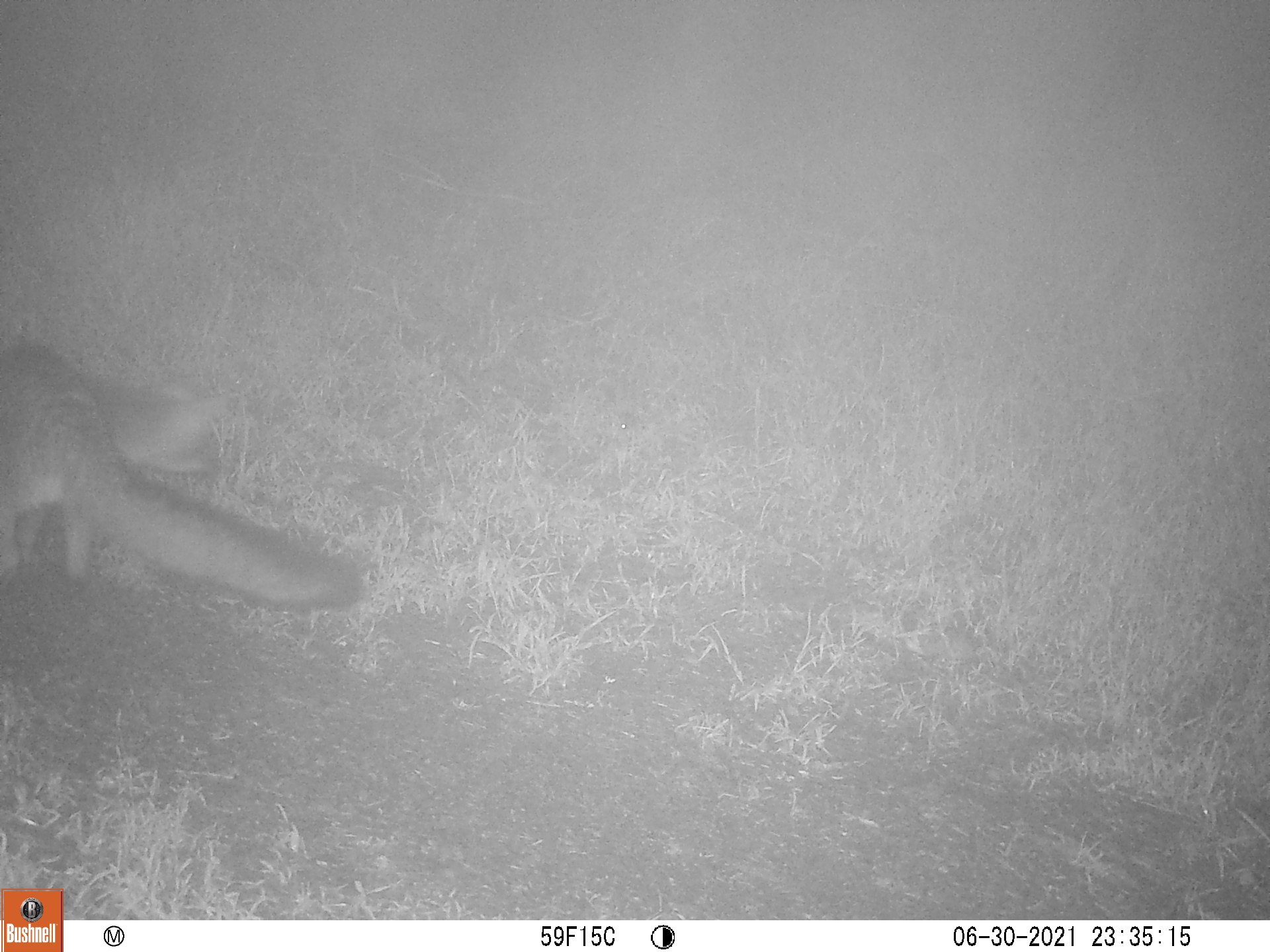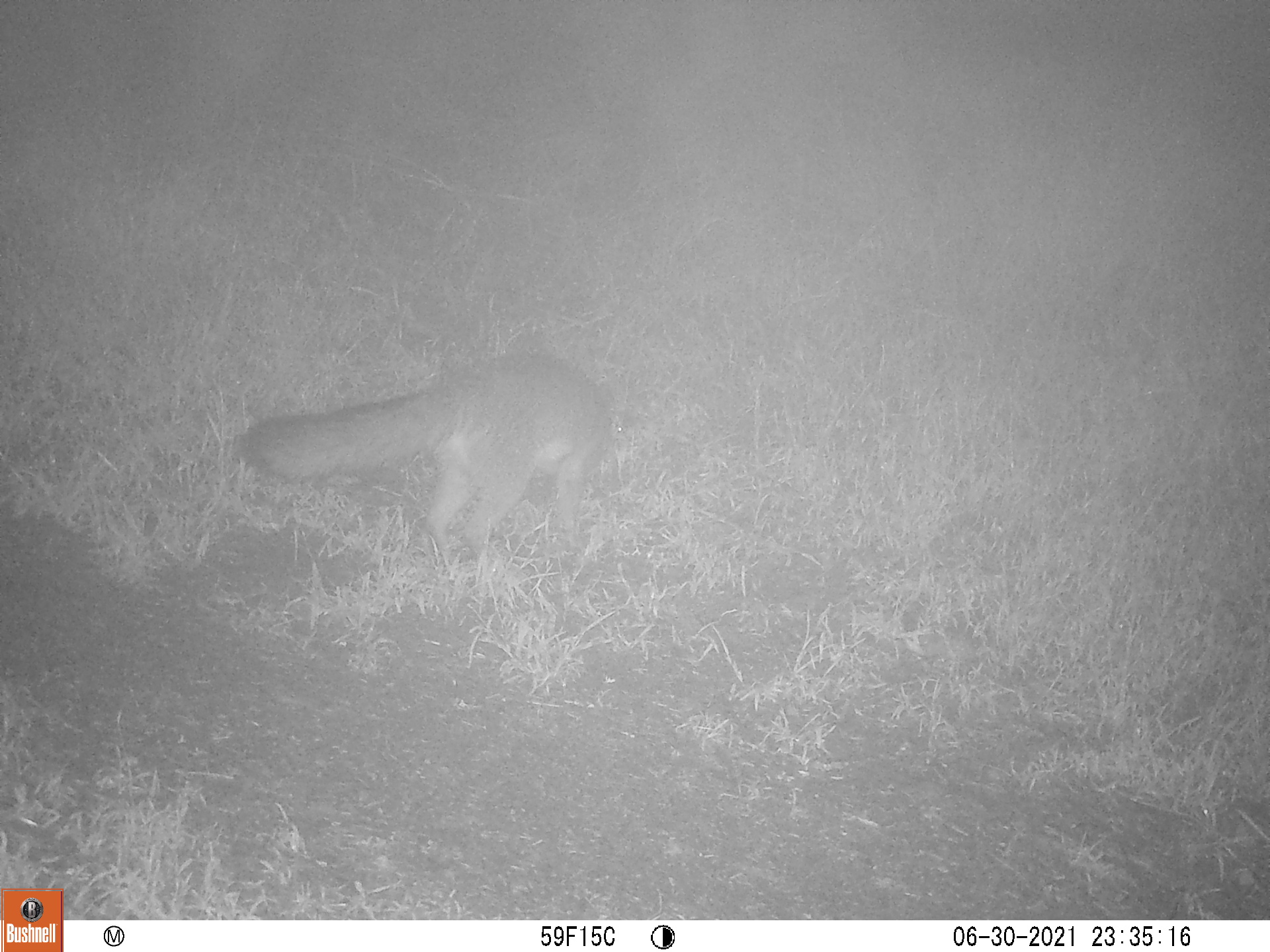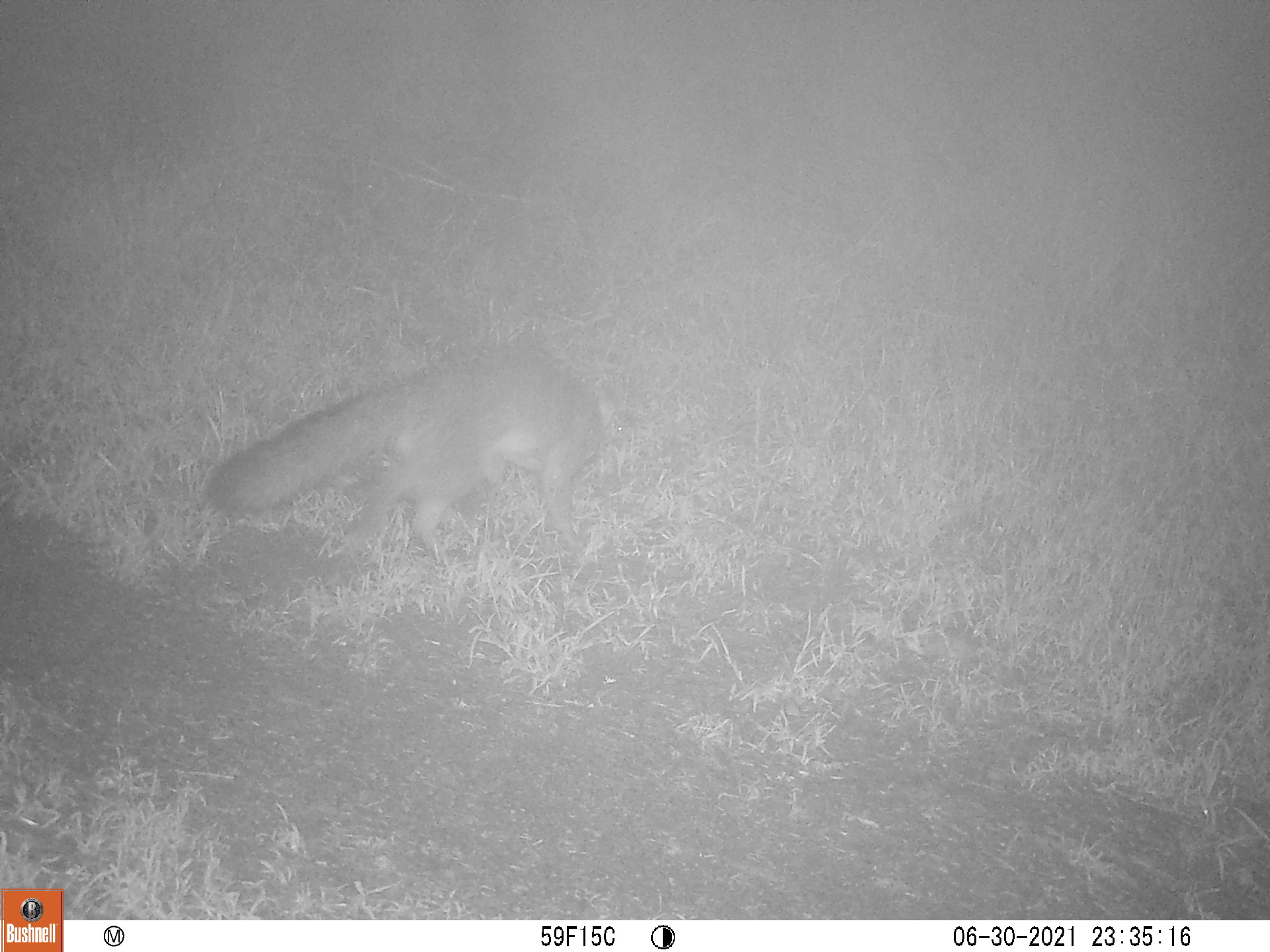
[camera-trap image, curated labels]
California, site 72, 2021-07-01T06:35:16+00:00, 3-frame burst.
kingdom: Animalia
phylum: Chordata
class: Mammalia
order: Carnivora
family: Canidae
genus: Urocyon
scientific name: Urocyon cinereoargenteus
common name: gray fox